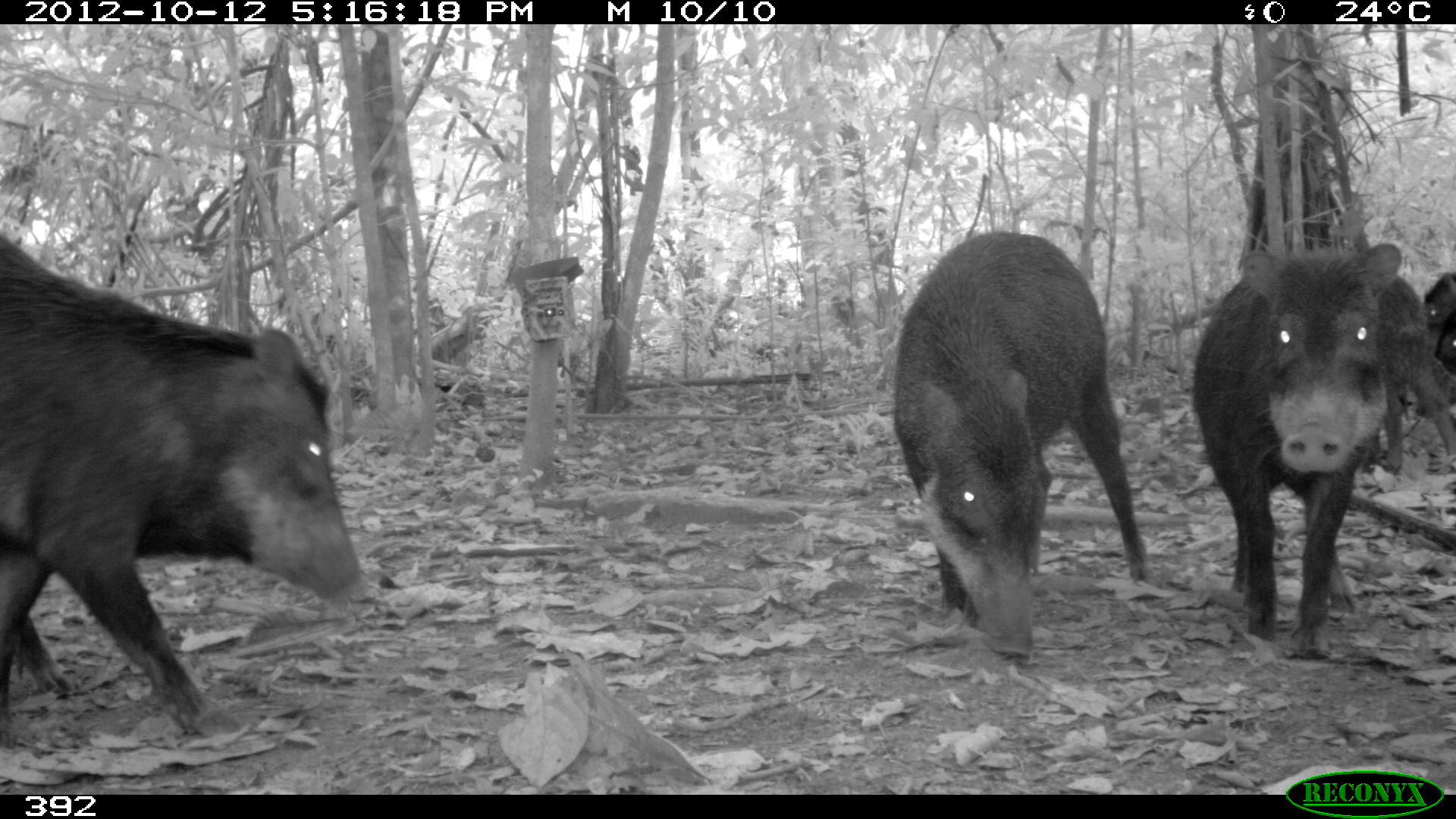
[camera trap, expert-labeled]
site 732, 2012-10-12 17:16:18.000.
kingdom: Animalia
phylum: Chordata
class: Mammalia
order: Artiodactyla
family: Tayassuidae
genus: Tayassu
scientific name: Tayassu pecari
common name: white-lipped peccary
Tayassu pecari (white-lipped peccary).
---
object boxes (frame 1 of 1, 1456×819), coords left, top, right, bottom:
tayassu pecari: 0, 233, 360, 737; 892, 228, 1146, 659; 1190, 241, 1402, 660; 1376, 272, 1454, 470; 1432, 322, 1455, 380; 1429, 273, 1455, 319